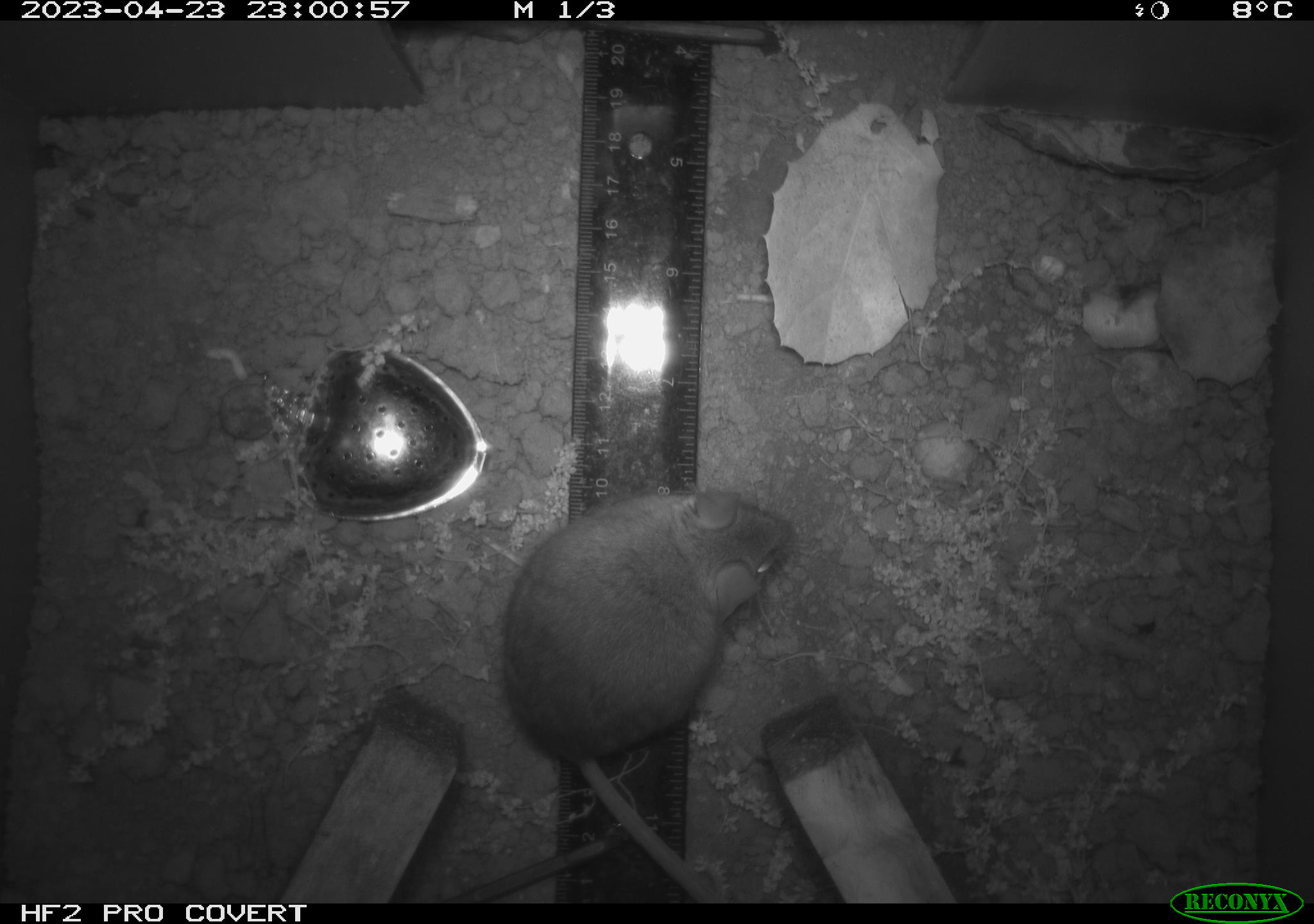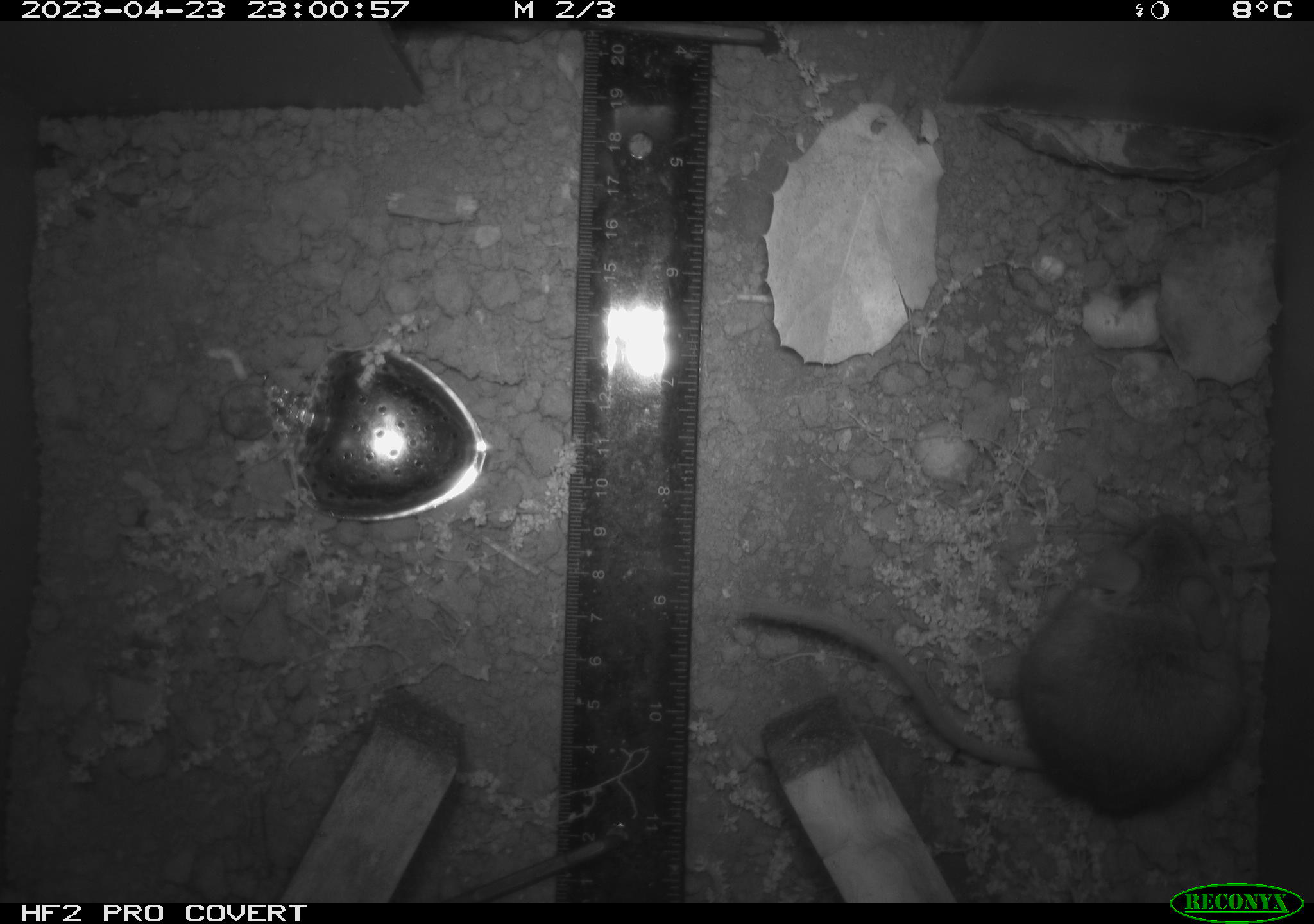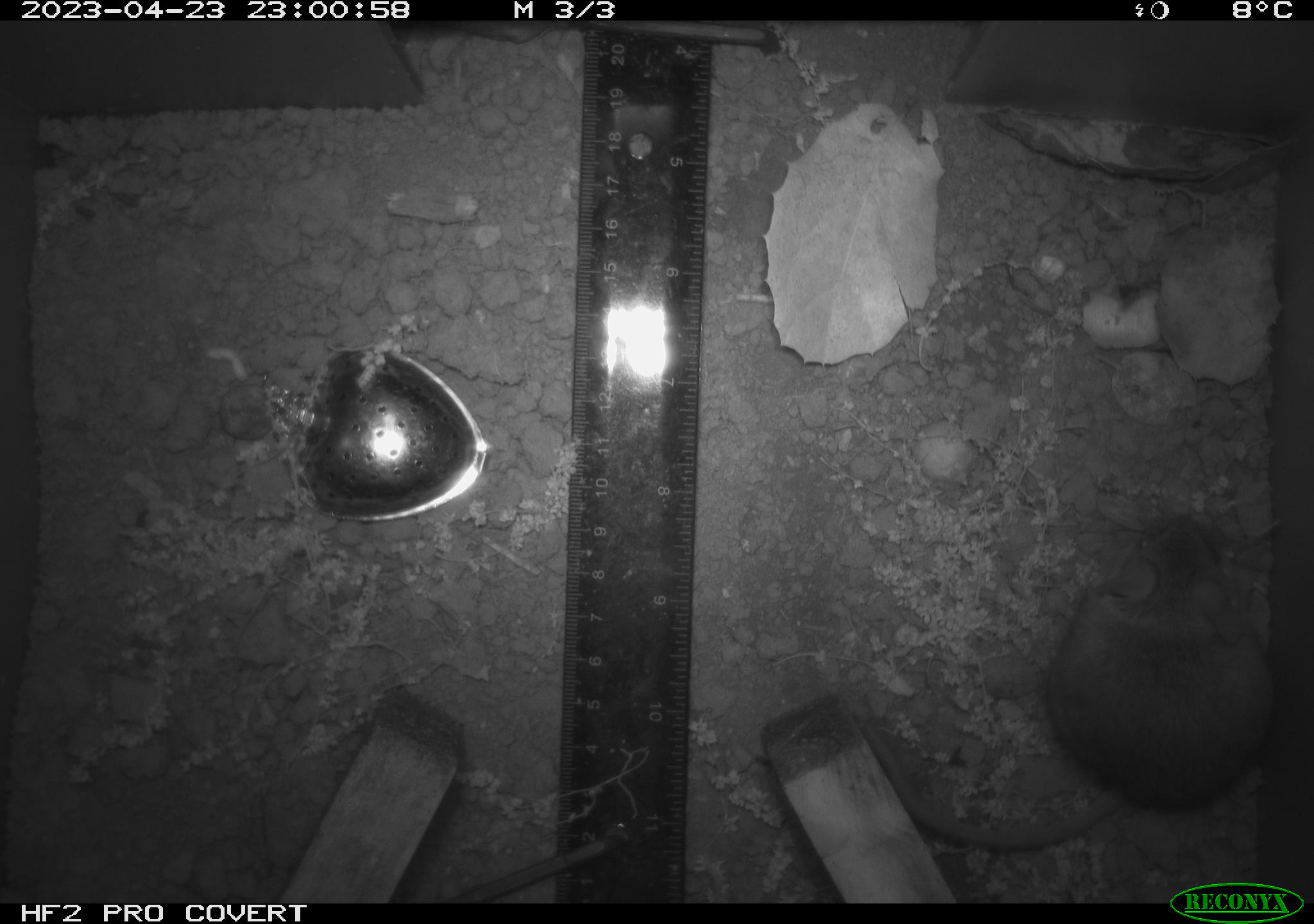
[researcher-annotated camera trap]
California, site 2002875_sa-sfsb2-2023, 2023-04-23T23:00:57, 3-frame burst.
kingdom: Animalia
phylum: Chordata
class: Mammalia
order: Rodentia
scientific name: Rodentia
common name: mouse species